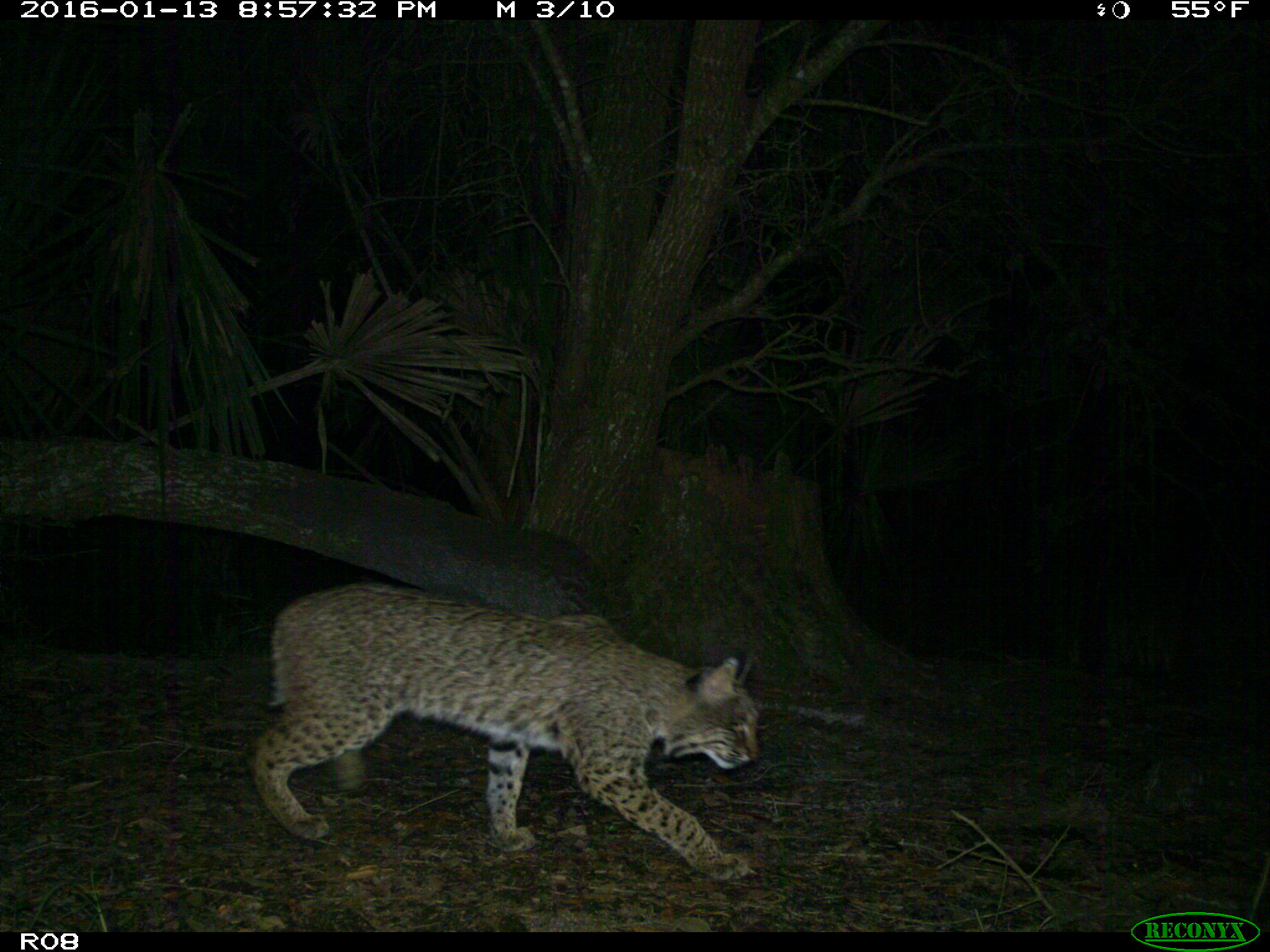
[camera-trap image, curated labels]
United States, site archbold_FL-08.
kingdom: Animalia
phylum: Chordata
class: Mammalia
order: Carnivora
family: Felidae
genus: Lynx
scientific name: Lynx rufus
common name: bobcat